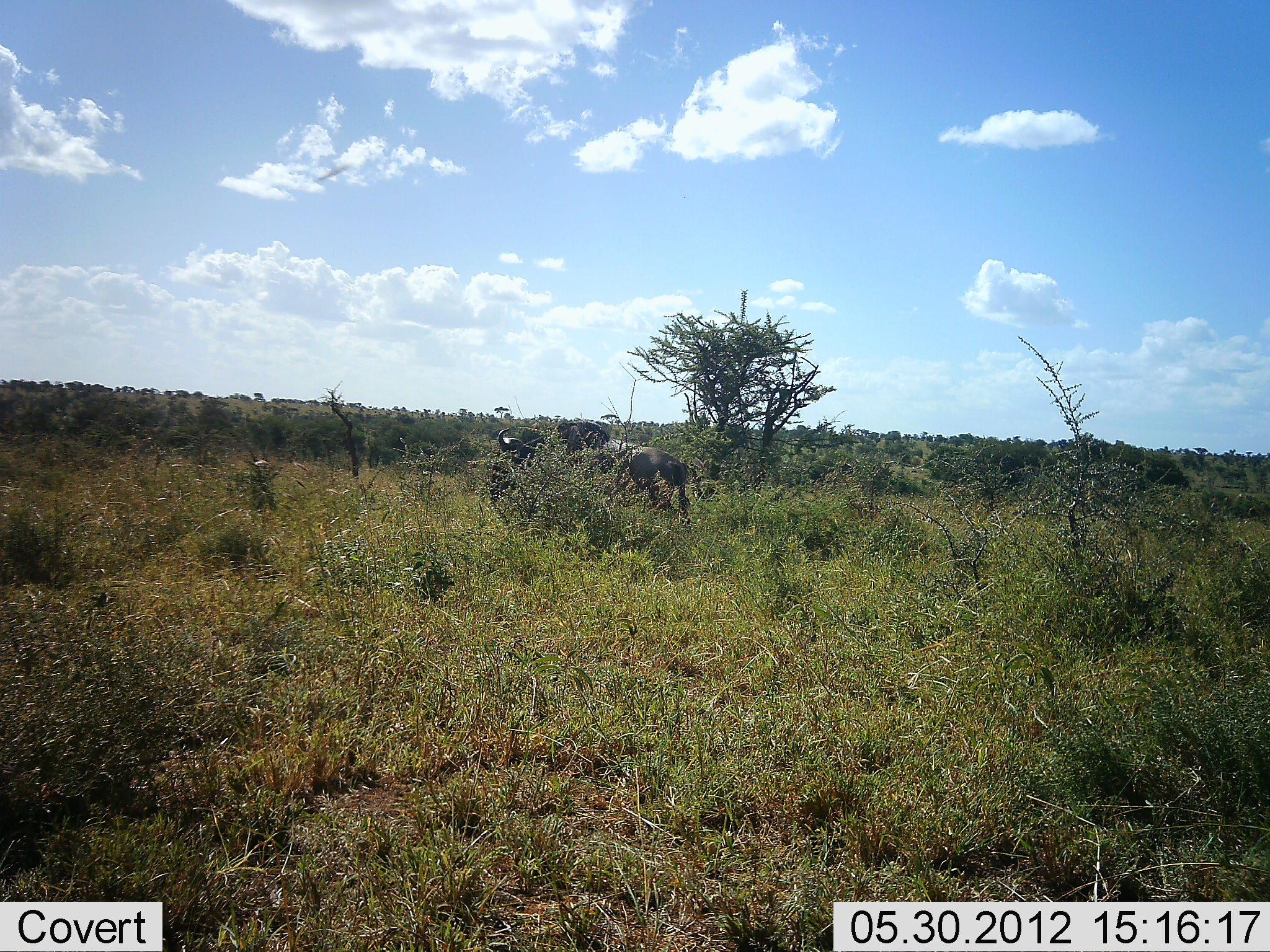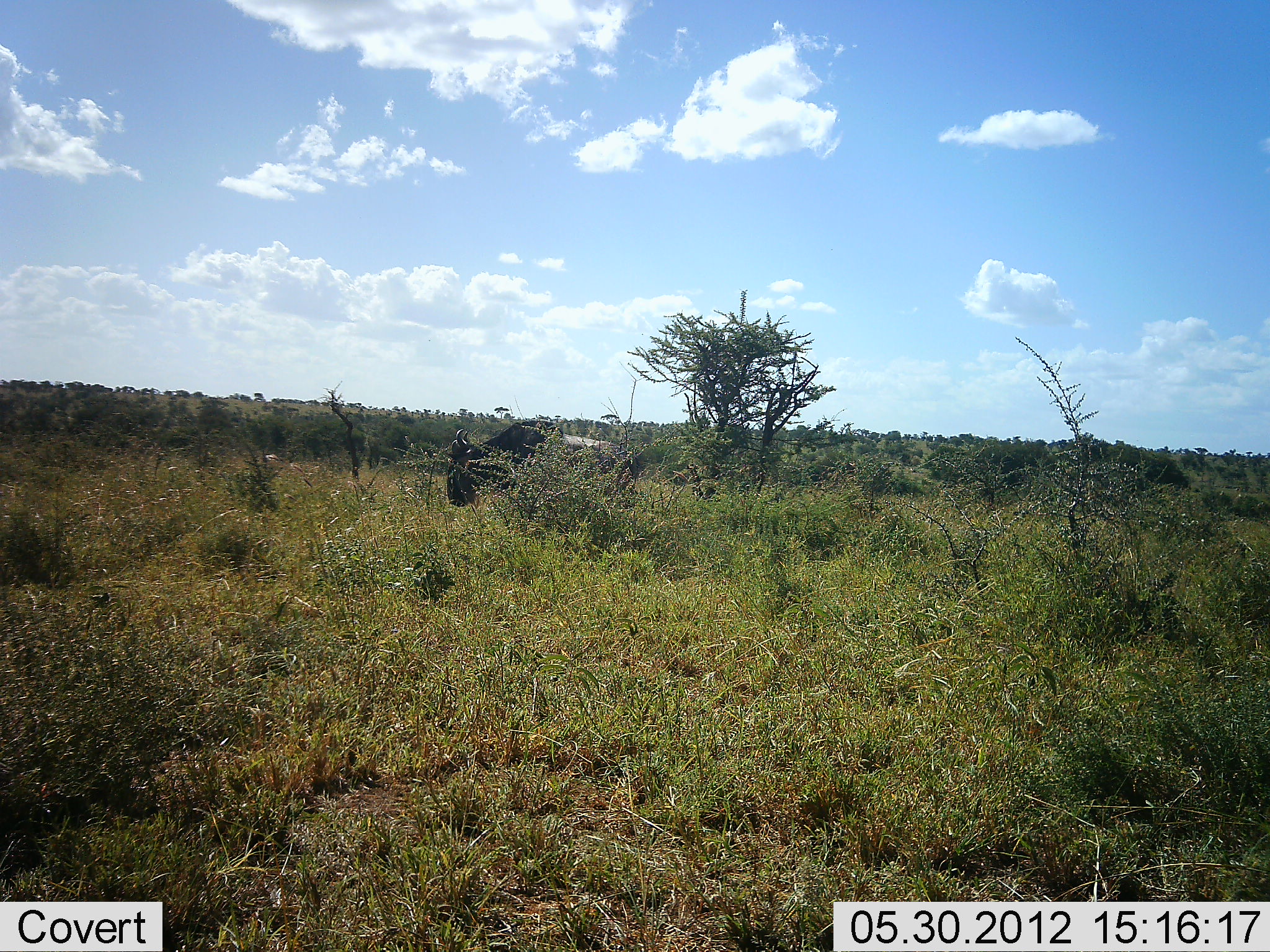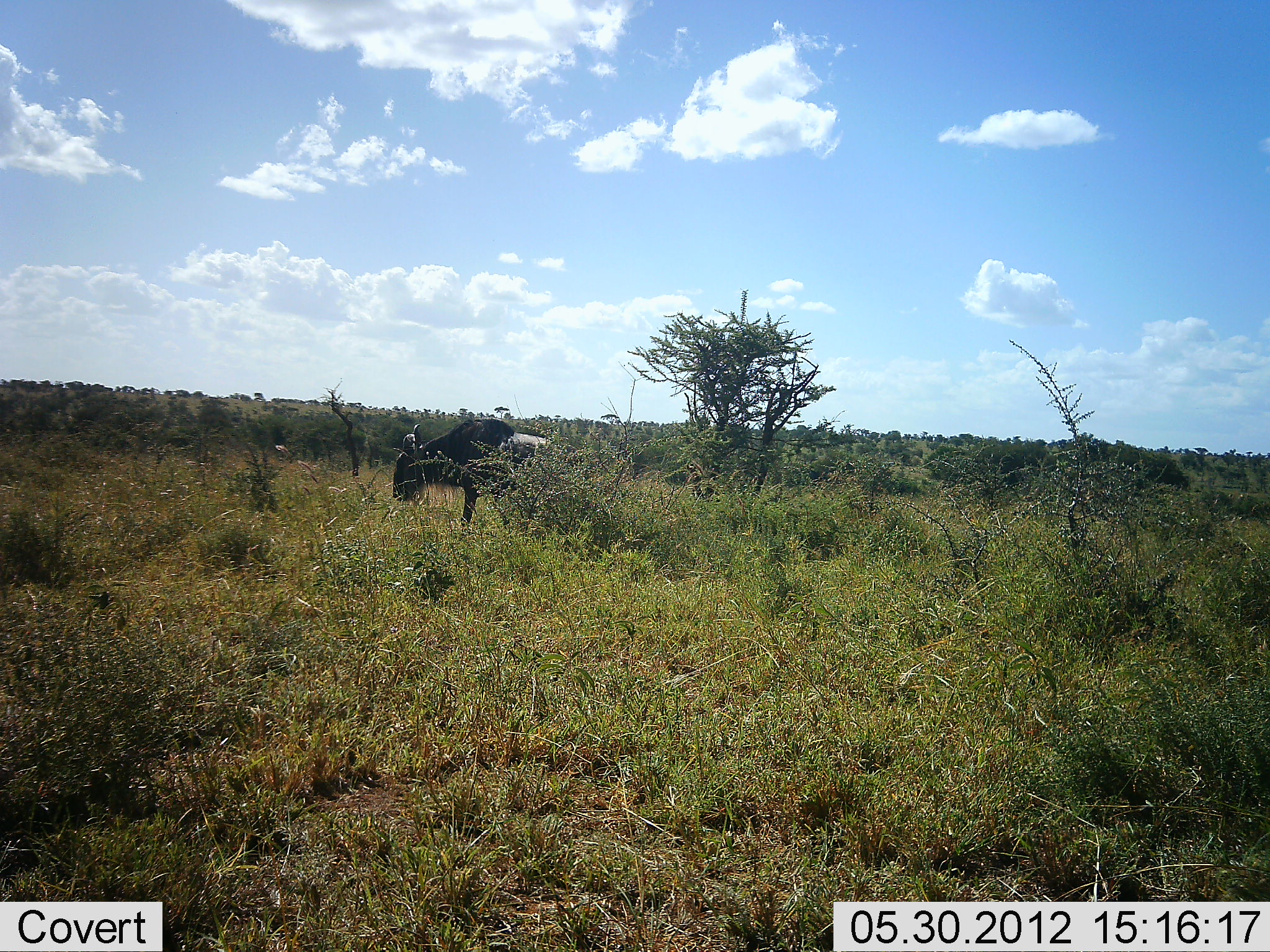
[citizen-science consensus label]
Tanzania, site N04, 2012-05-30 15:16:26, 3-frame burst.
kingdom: Animalia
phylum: Chordata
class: Mammalia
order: Artiodactyla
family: Bovidae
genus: Connochaetes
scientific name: Connochaetes taurinus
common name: blue wildebeest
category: wildebeest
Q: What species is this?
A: Wildebeest (blue wildebeest) (Connochaetes taurinus).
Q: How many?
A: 1.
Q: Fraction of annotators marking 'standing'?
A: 0%.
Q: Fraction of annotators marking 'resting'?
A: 0%.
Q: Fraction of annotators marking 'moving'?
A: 100%.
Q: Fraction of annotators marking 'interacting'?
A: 0%.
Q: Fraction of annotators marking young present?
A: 0%.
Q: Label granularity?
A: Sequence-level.